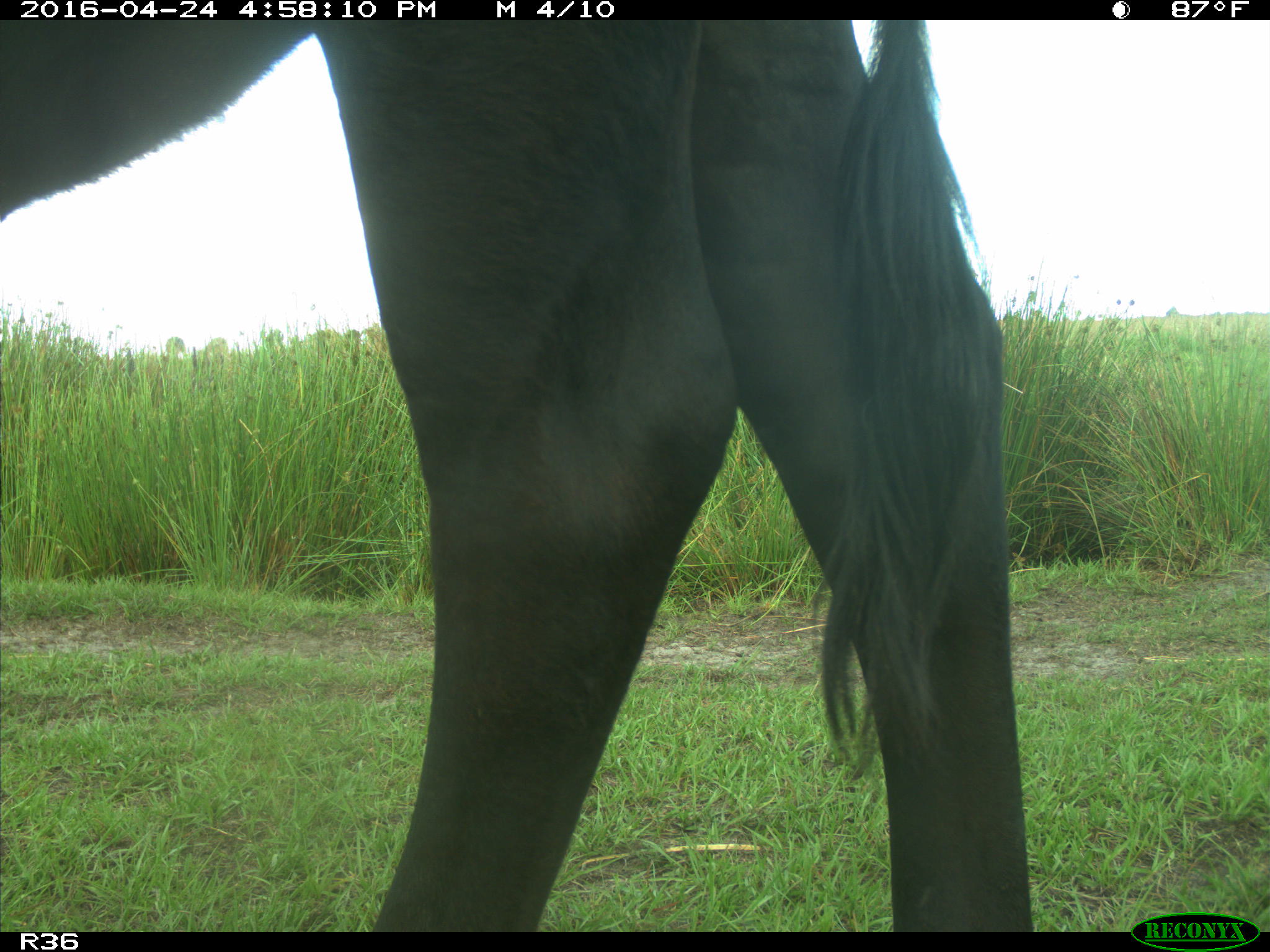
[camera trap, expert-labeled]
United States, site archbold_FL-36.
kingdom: Animalia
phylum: Chordata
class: Mammalia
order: Artiodactyla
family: Bovidae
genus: Bos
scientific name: Bos taurus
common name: domestic cow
Bos taurus (domestic cow).